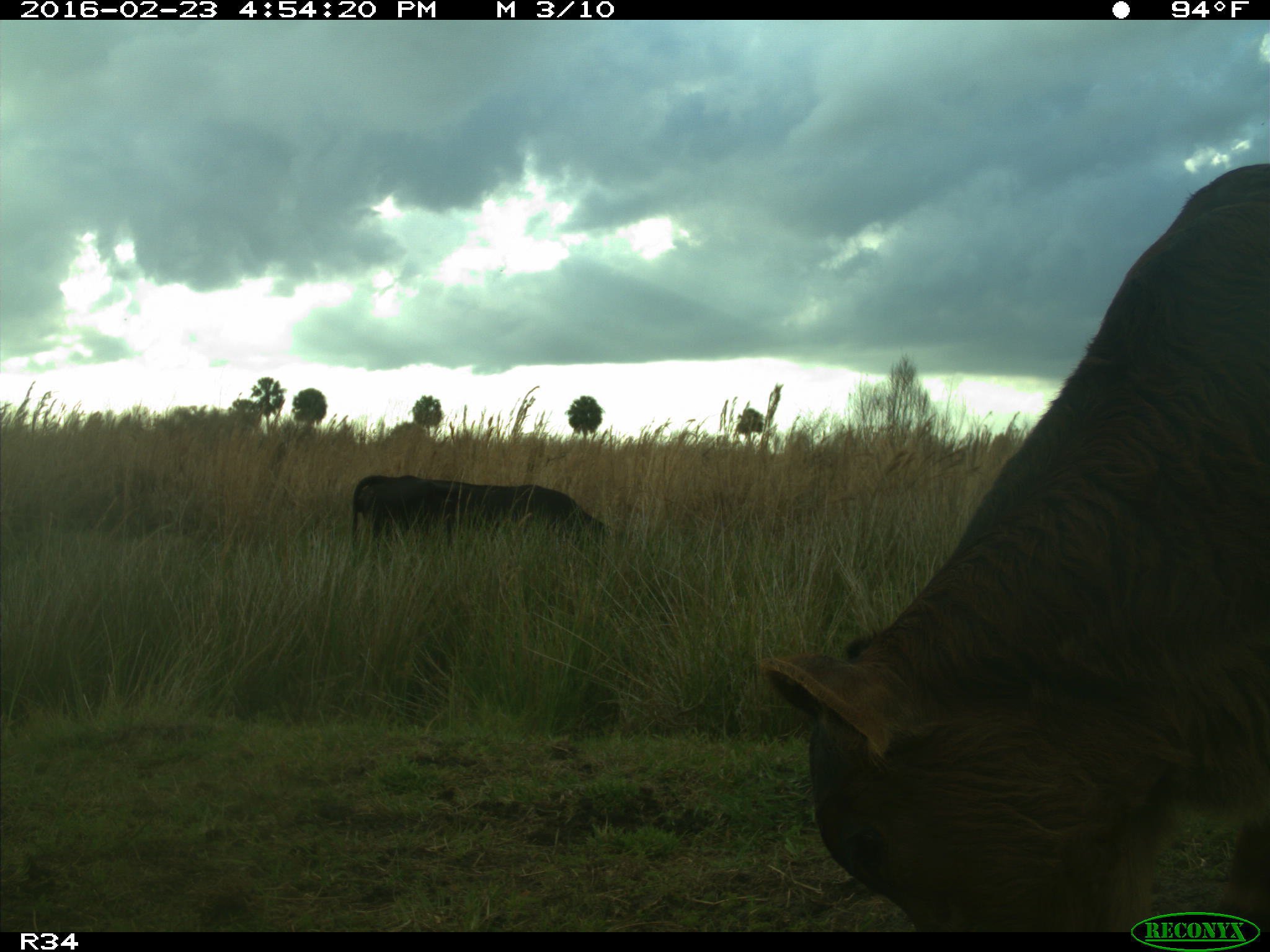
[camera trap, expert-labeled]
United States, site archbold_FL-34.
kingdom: Animalia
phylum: Chordata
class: Mammalia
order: Artiodactyla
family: Bovidae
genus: Bos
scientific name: Bos taurus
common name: domestic cow